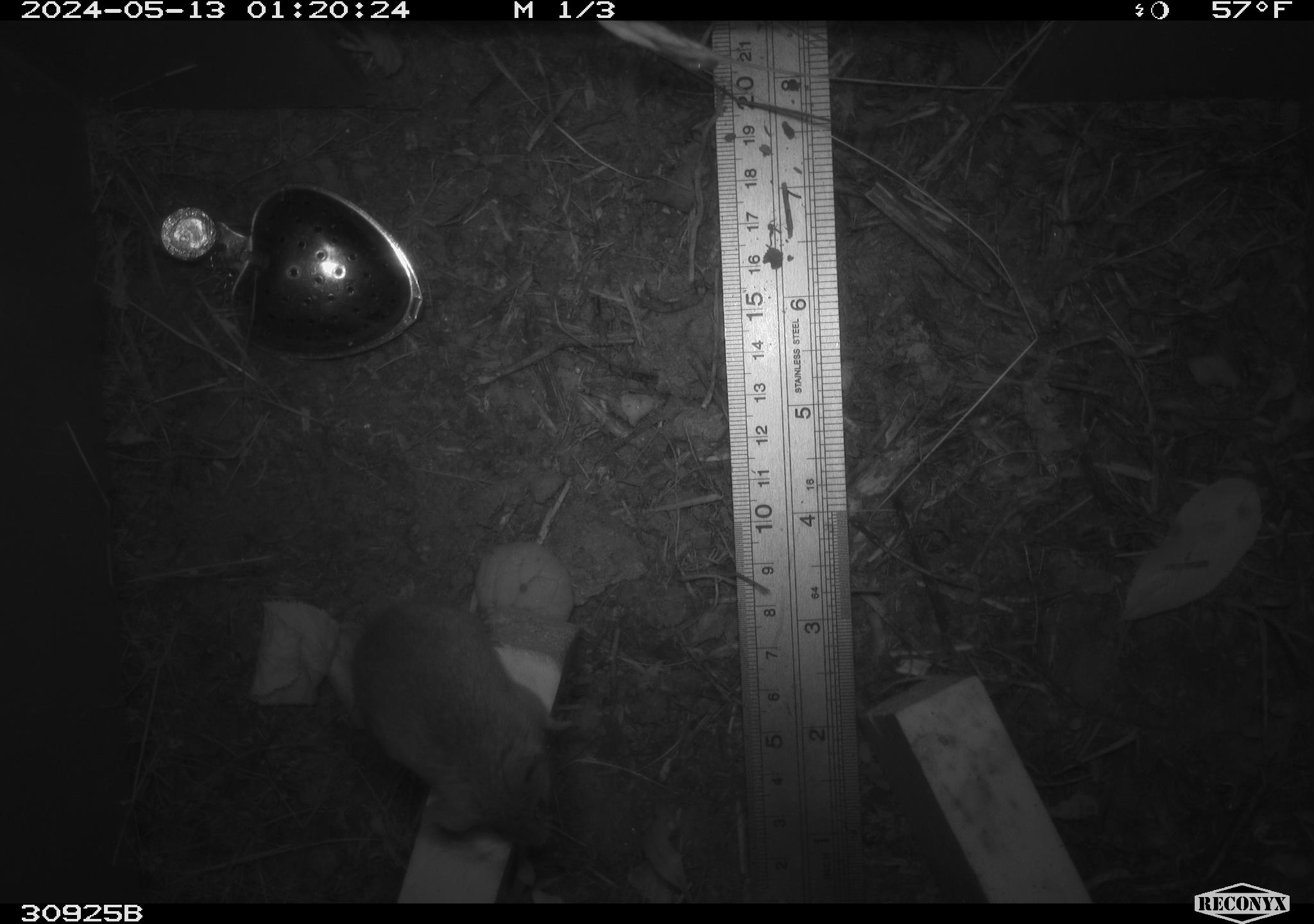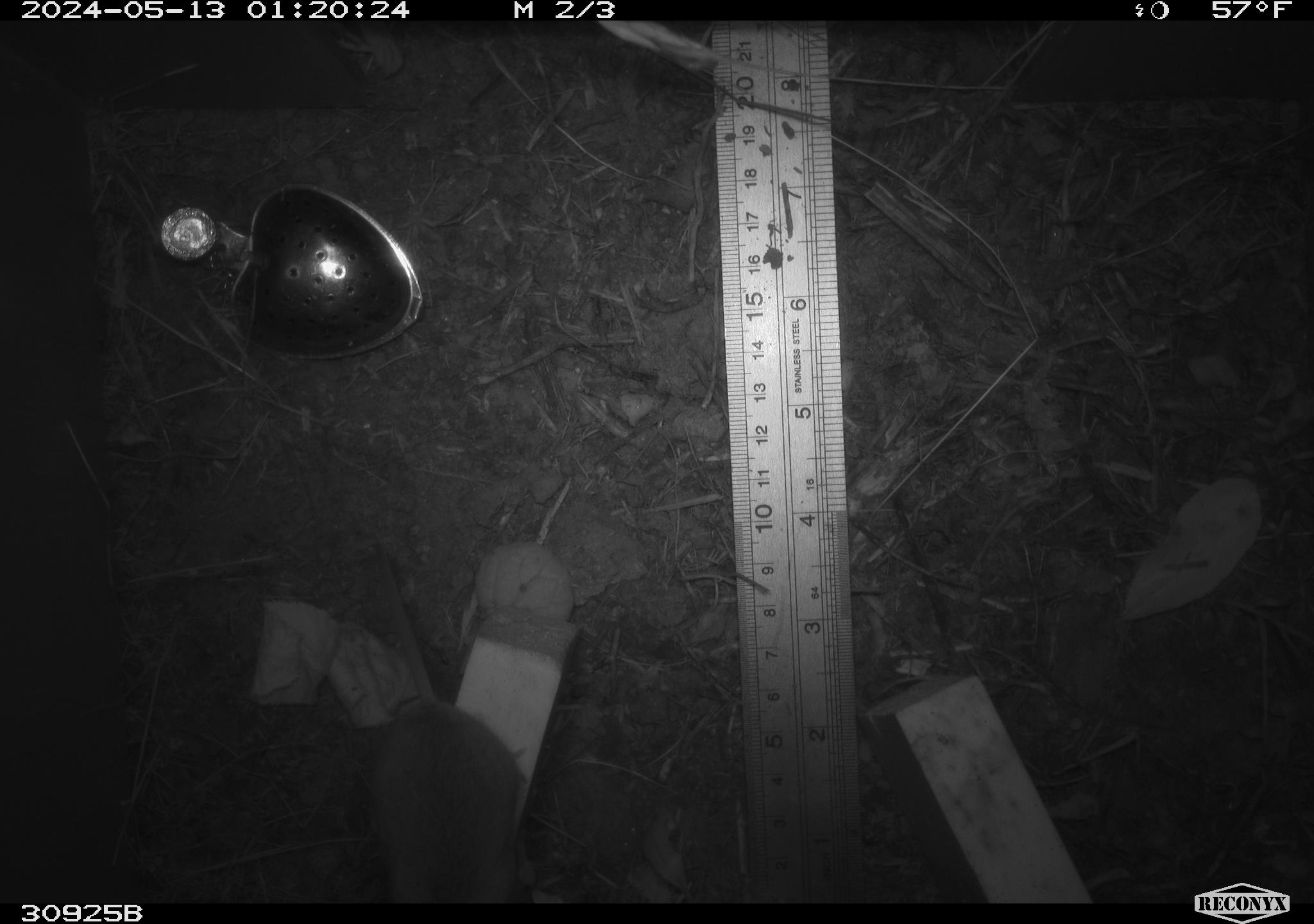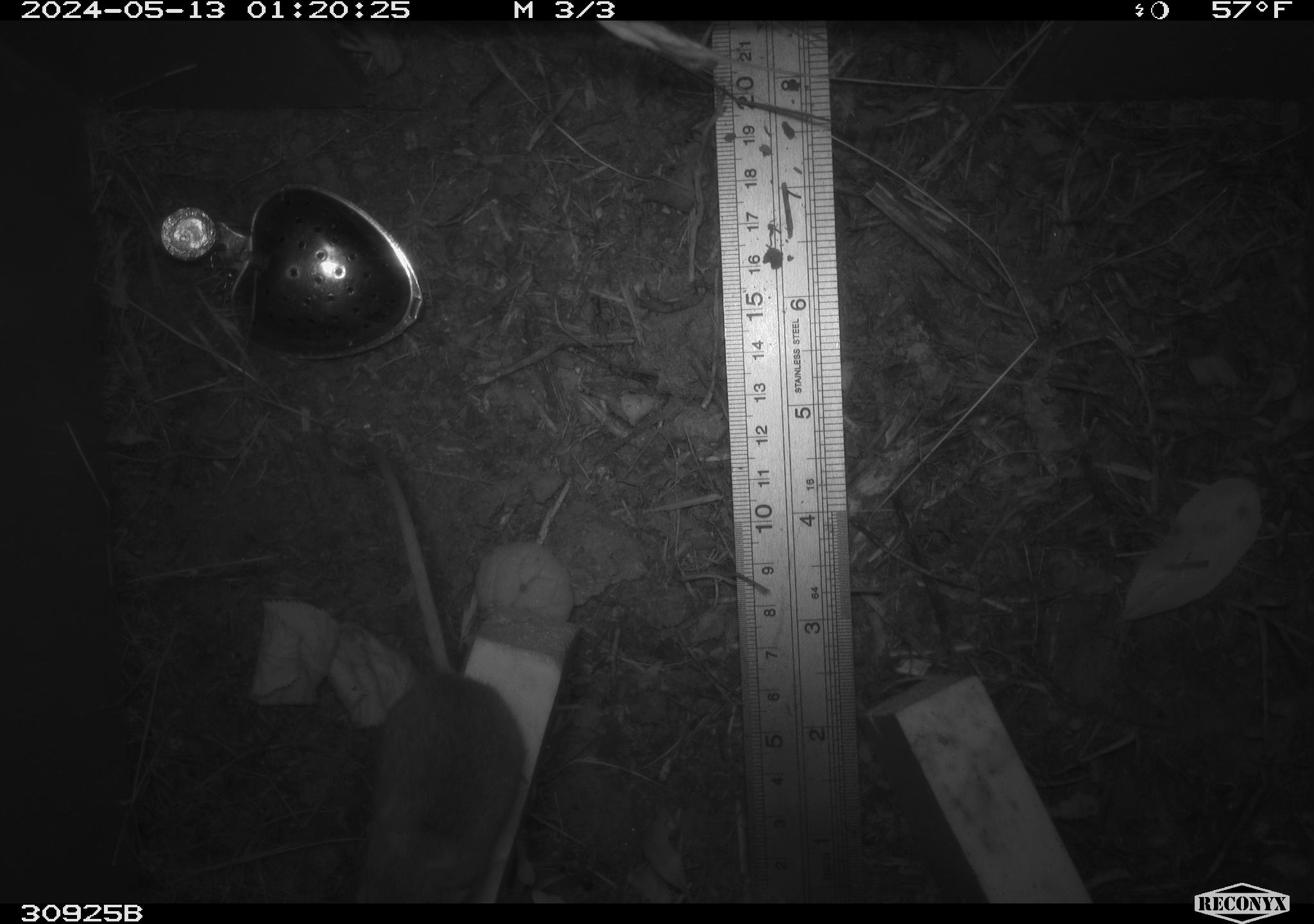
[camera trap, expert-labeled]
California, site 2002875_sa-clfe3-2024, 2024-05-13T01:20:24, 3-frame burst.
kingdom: Animalia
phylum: Chordata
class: Mammalia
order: Rodentia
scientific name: Rodentia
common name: mouse species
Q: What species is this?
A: Mouse species (Rodentia).